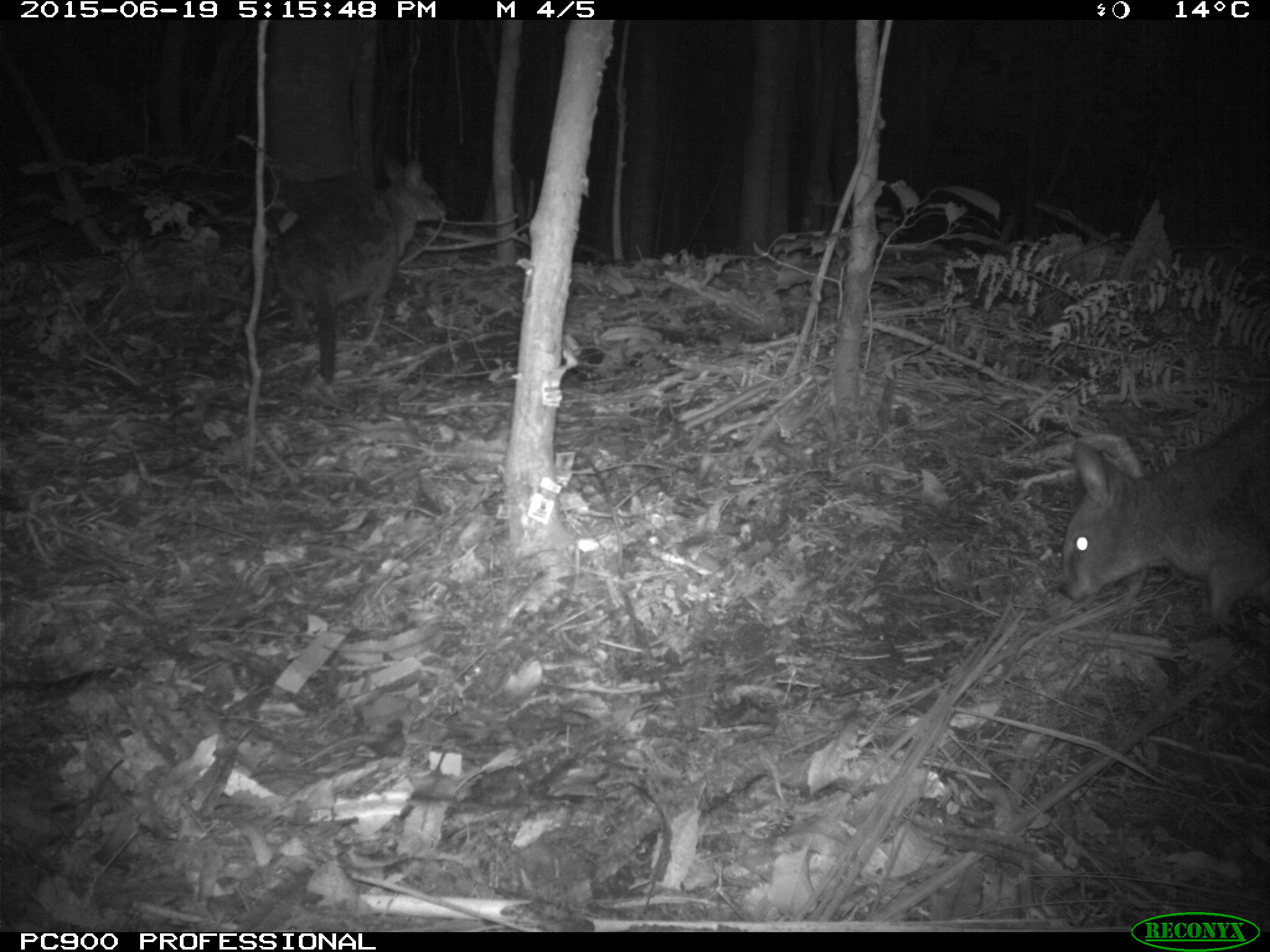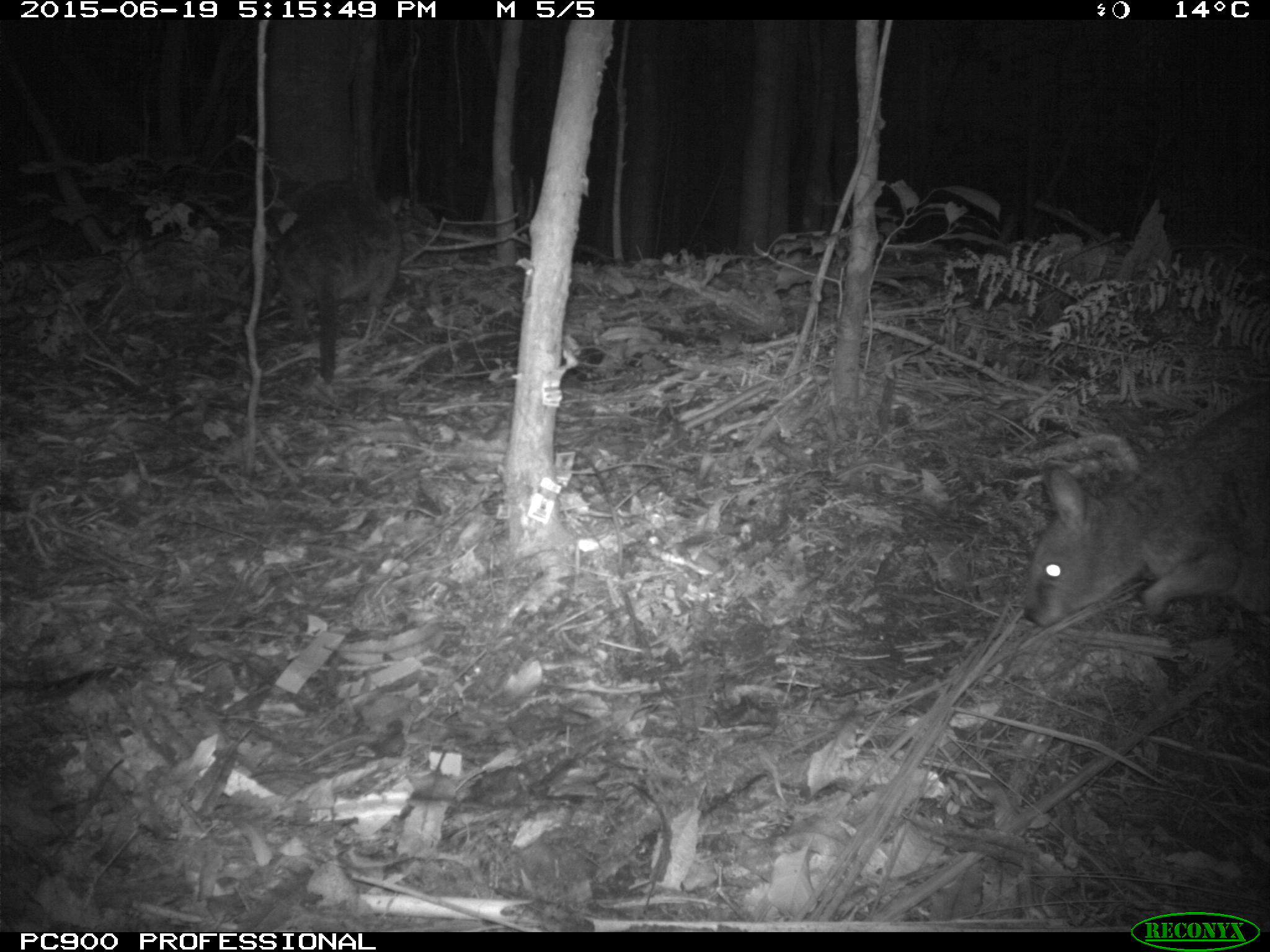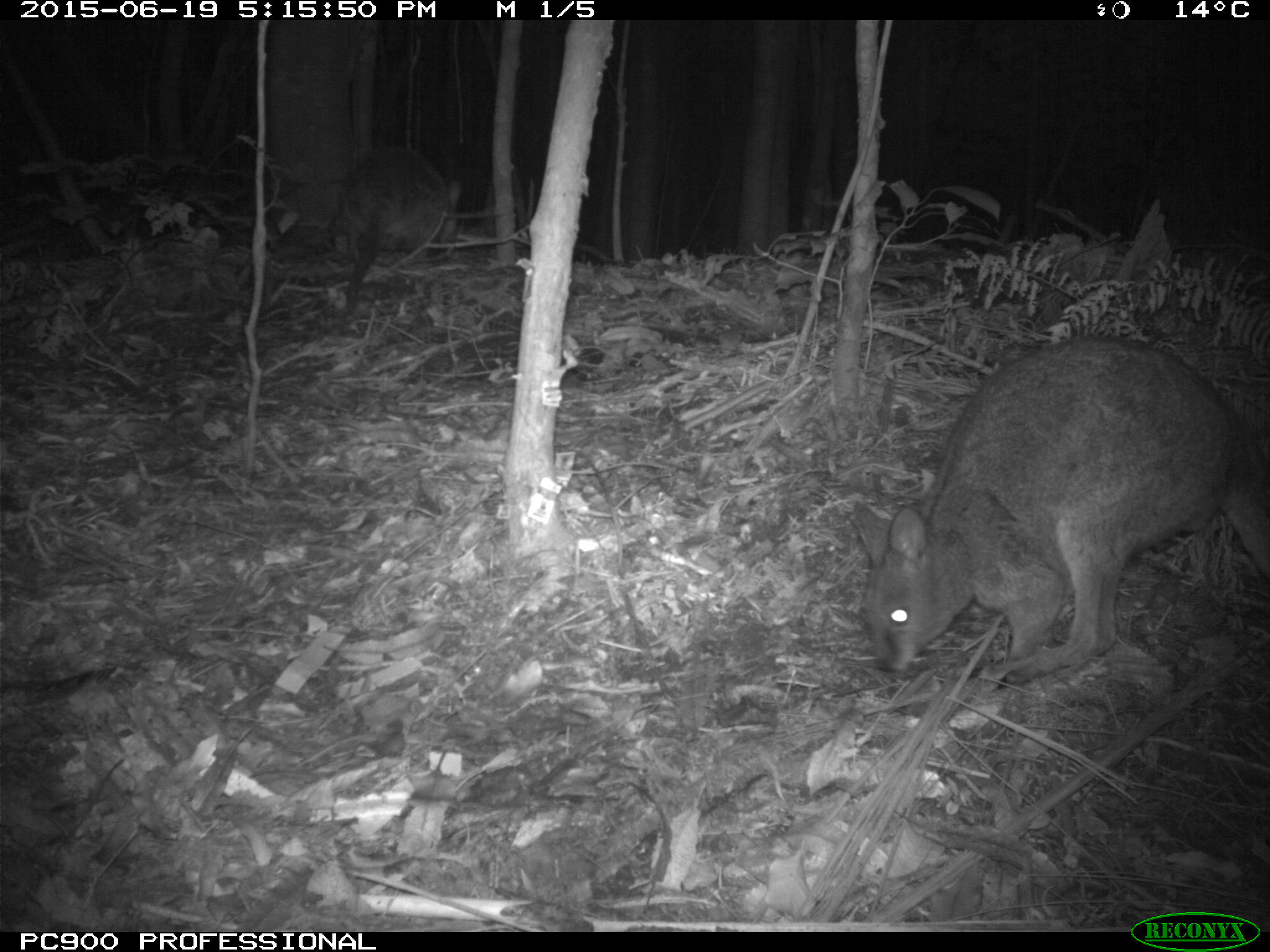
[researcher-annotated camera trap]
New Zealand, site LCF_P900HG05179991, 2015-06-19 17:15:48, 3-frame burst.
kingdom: Animalia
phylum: Chordata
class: Mammalia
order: Diprotodontia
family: Macropodidae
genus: Notamacropus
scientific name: Notamacropus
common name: wallaby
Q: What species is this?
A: Wallaby (Notamacropus).